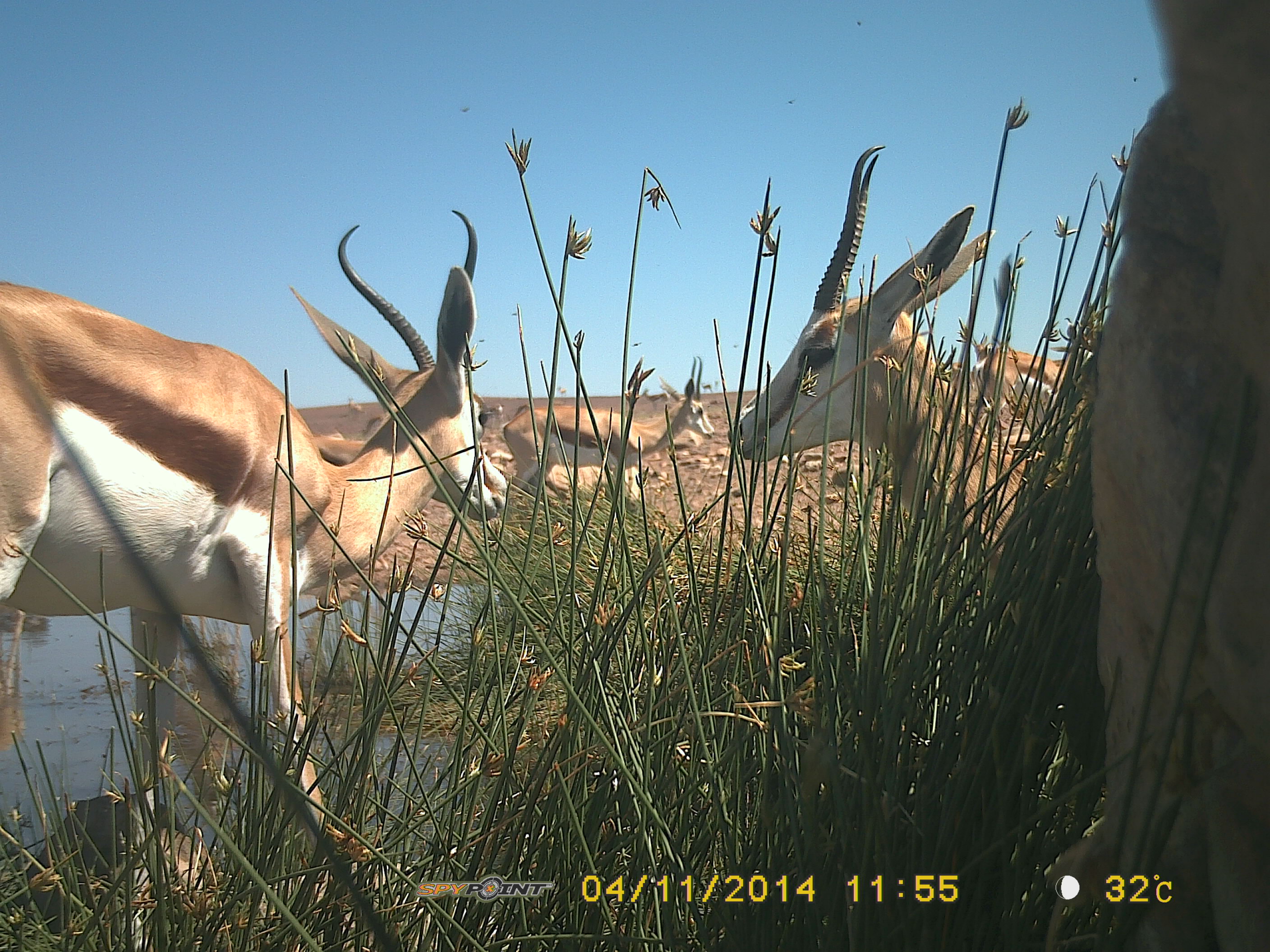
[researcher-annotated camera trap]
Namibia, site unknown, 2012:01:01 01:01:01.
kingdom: Animalia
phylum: Chordata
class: Mammalia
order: Artiodactyla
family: Bovidae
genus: Antidorcas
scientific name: Antidorcas marsupialis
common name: springbok